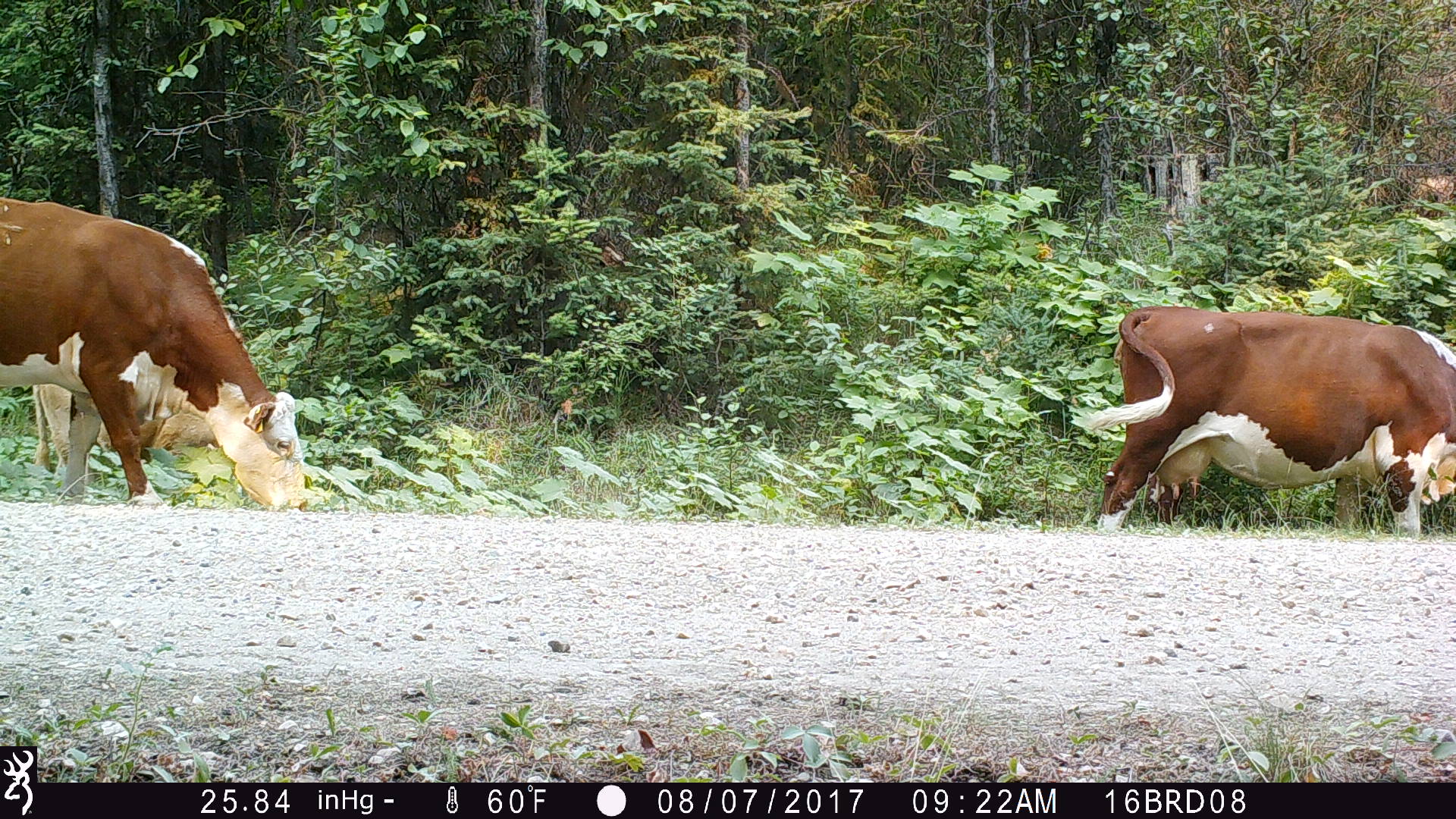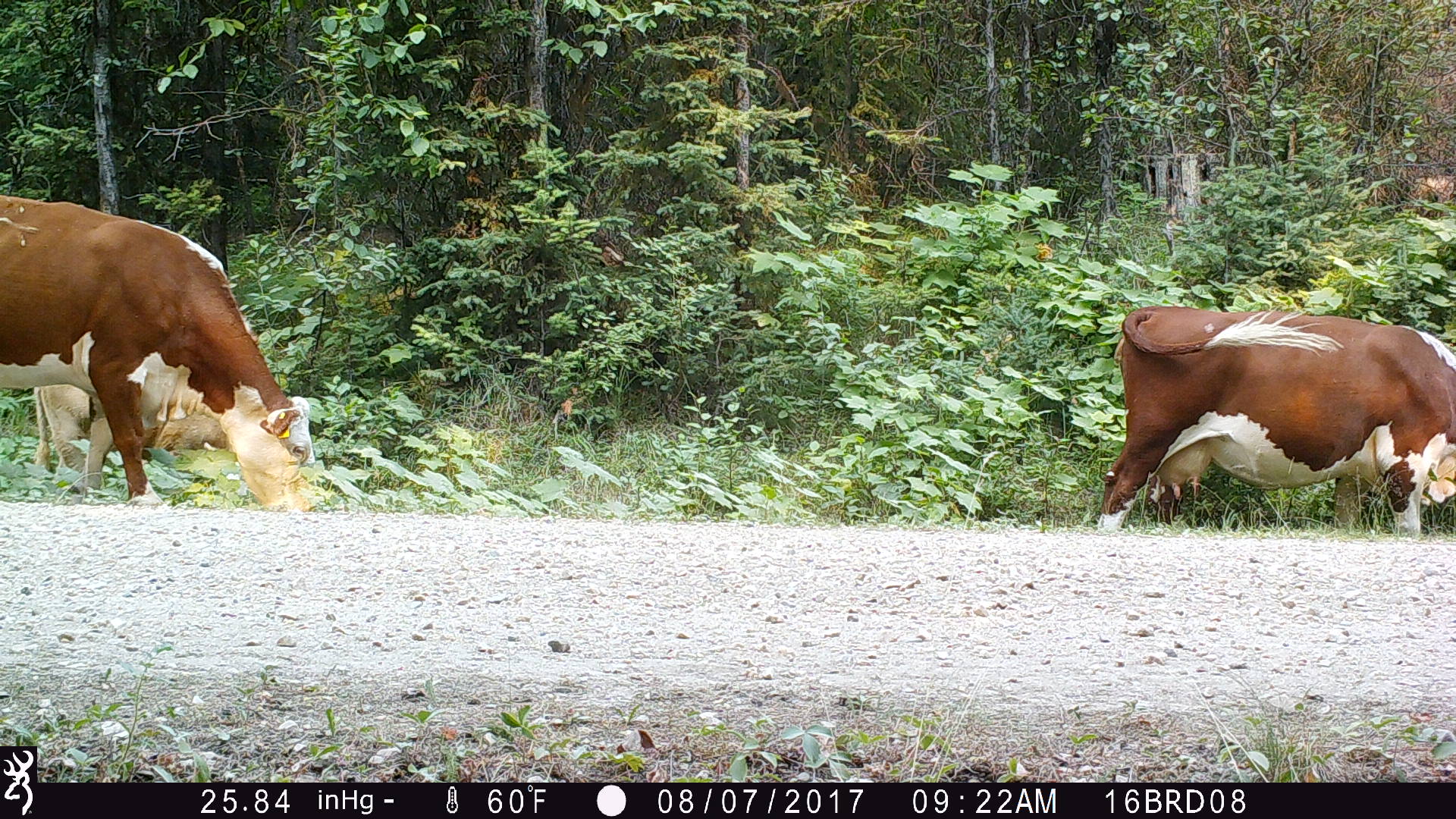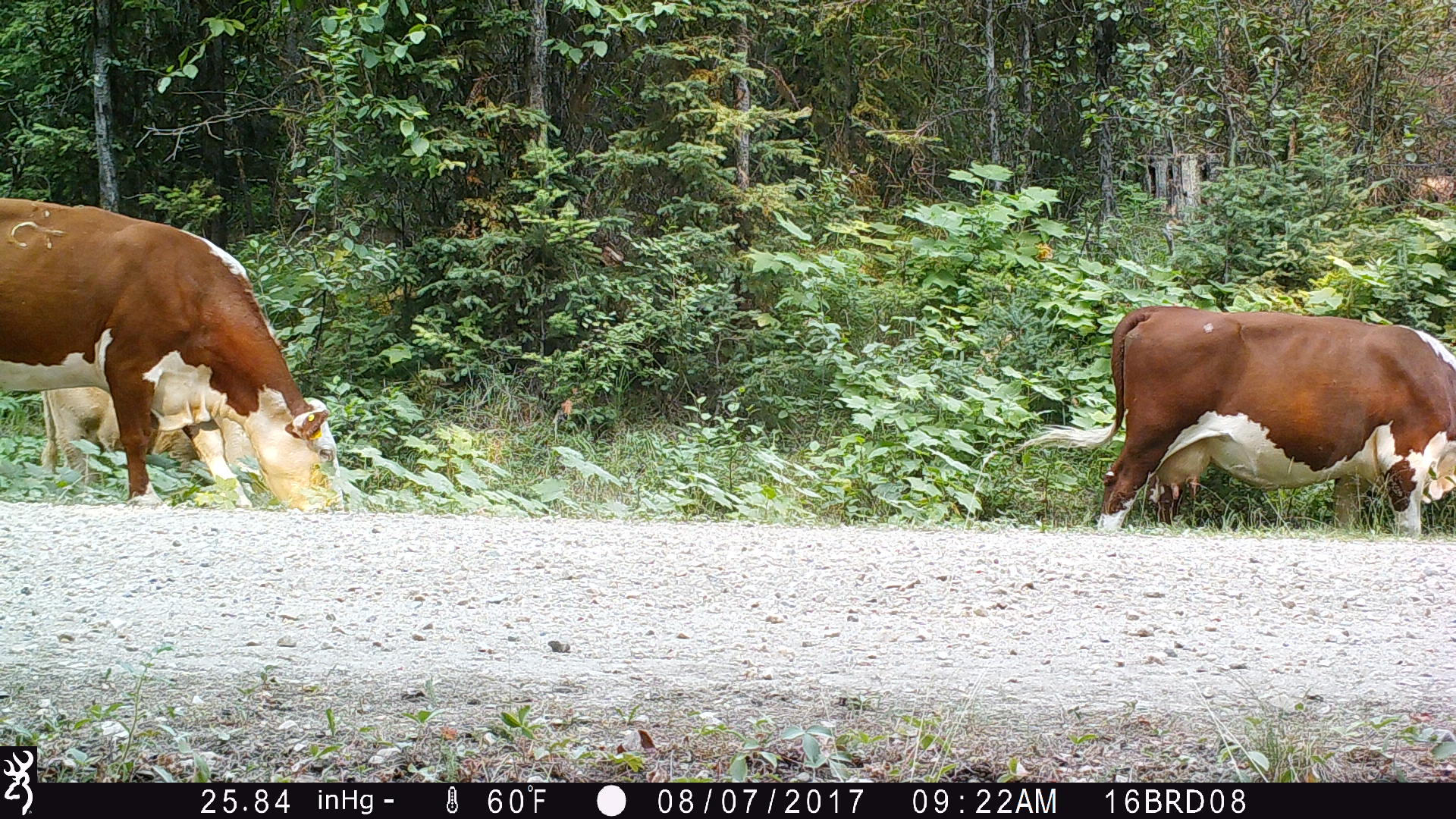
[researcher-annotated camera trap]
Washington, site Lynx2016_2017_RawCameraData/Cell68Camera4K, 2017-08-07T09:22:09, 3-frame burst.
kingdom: Animalia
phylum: Chordata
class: Mammalia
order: Artiodactyla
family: Bovidae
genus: Bos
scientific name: Bos taurus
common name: domestic cattle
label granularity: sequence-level